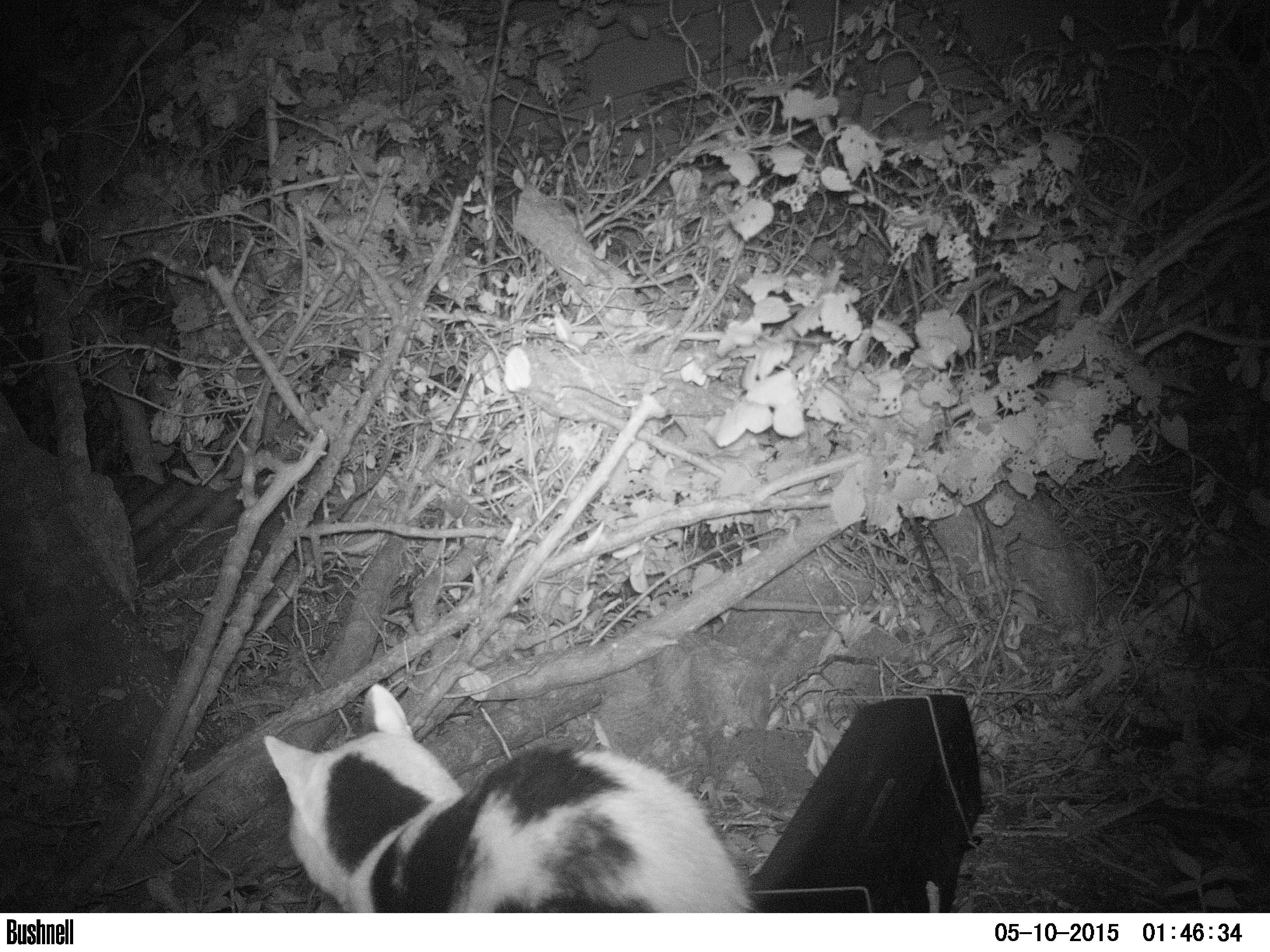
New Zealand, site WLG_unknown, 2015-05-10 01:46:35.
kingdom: Animalia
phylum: Chordata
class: Mammalia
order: Carnivora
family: Felidae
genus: Felis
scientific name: Felis catus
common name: domestic cat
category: cat